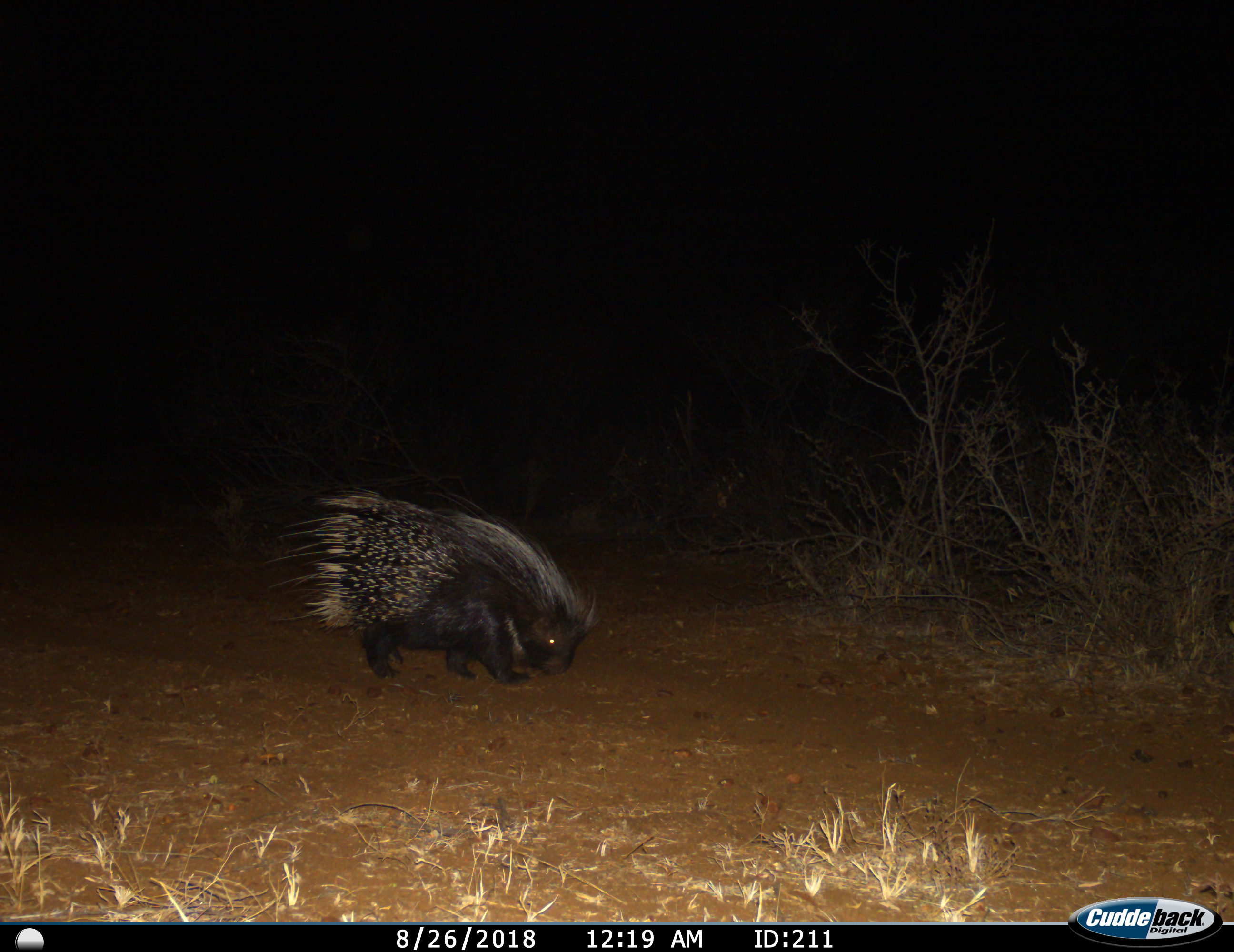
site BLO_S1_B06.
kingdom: Animalia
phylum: Chordata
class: Mammalia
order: Rodentia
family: Hystricidae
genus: Hystrix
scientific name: Hystrix cristata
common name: crested porcupine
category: porcupine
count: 1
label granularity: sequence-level